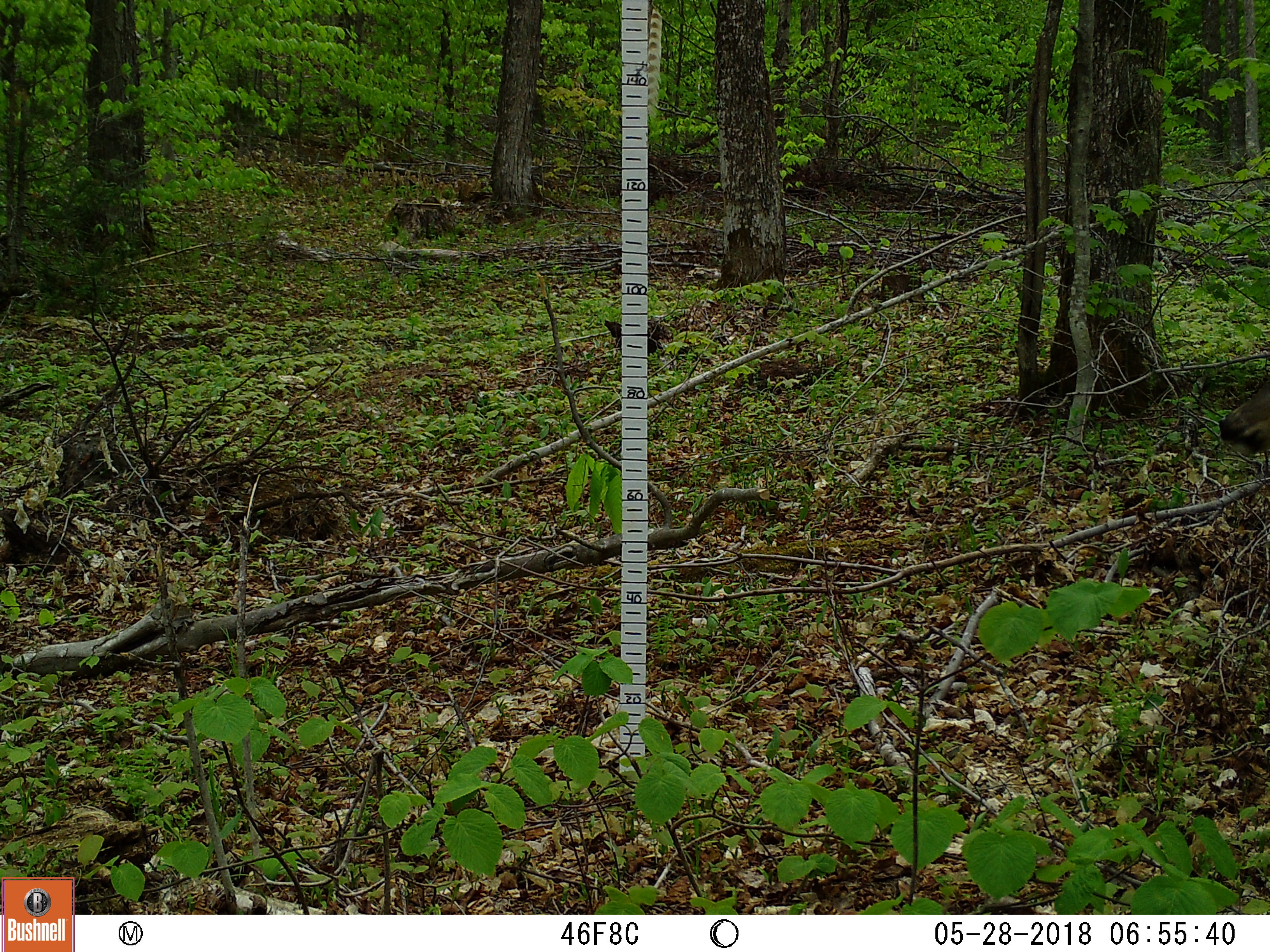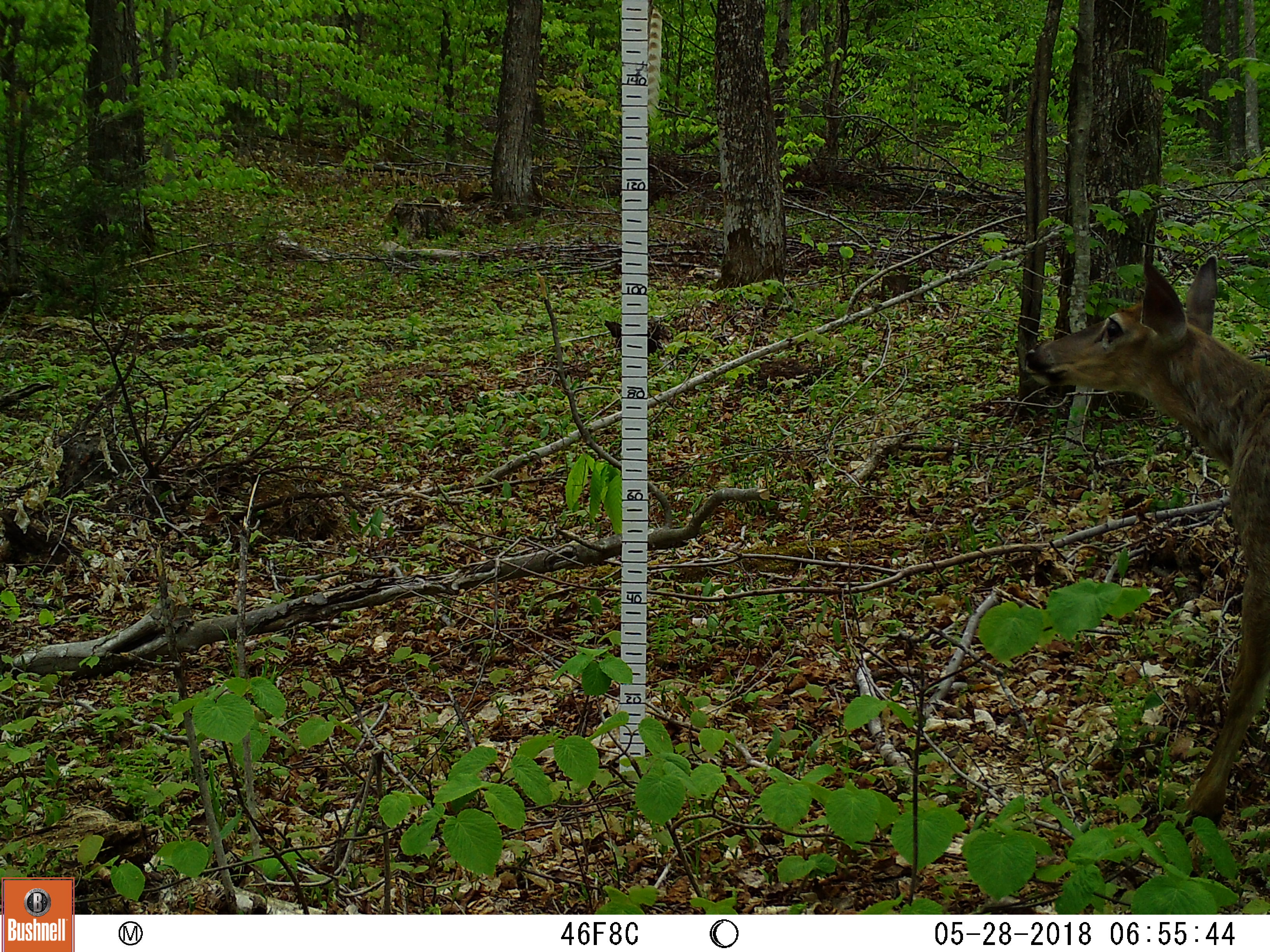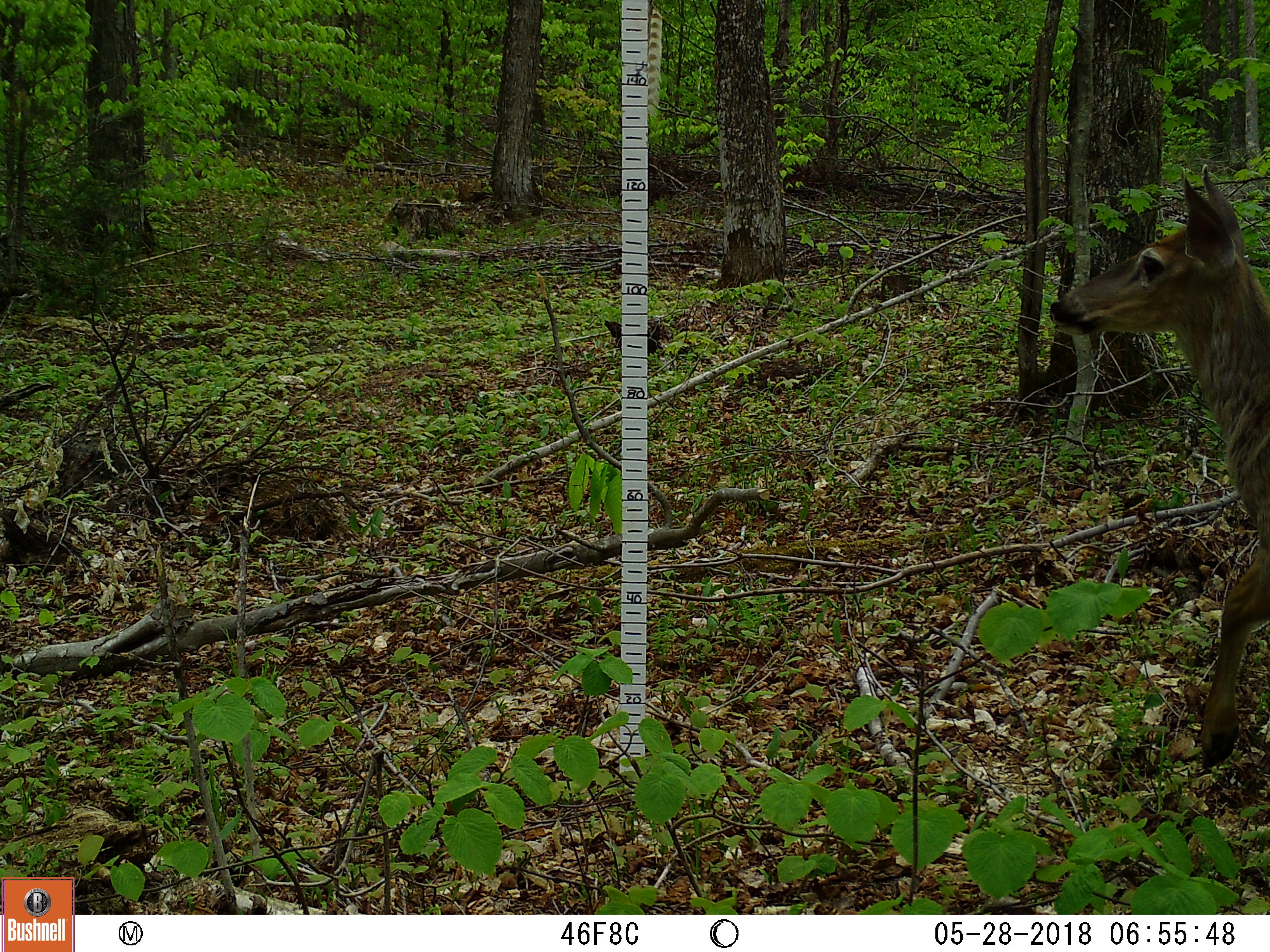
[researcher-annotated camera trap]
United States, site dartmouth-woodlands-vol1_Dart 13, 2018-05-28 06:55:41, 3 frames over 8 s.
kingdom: Animalia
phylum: Chordata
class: Mammalia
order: Artiodactyla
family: Cervidae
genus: Odocoileus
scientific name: Odocoileus virginianus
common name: white-tailed deer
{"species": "white-tailed deer (Odocoileus virginianus)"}